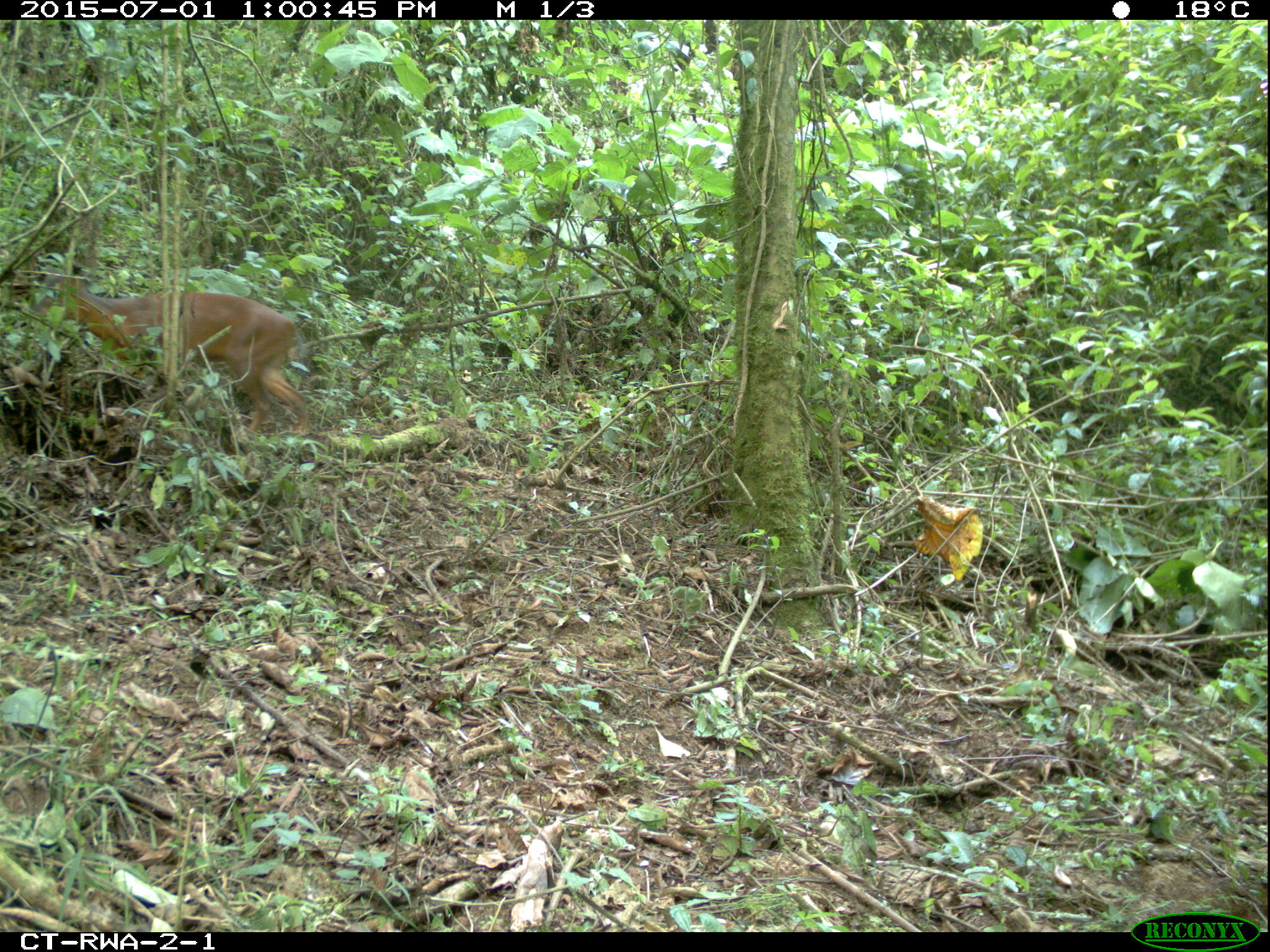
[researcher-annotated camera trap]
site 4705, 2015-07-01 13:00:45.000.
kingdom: Animalia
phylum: Chordata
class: Mammalia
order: Artiodactyla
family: Bovidae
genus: Cephalophus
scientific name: Cephalophus nigrifrons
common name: black-fronted duiker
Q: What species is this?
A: Cephalophus nigrifrons (black-fronted duiker).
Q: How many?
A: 1.